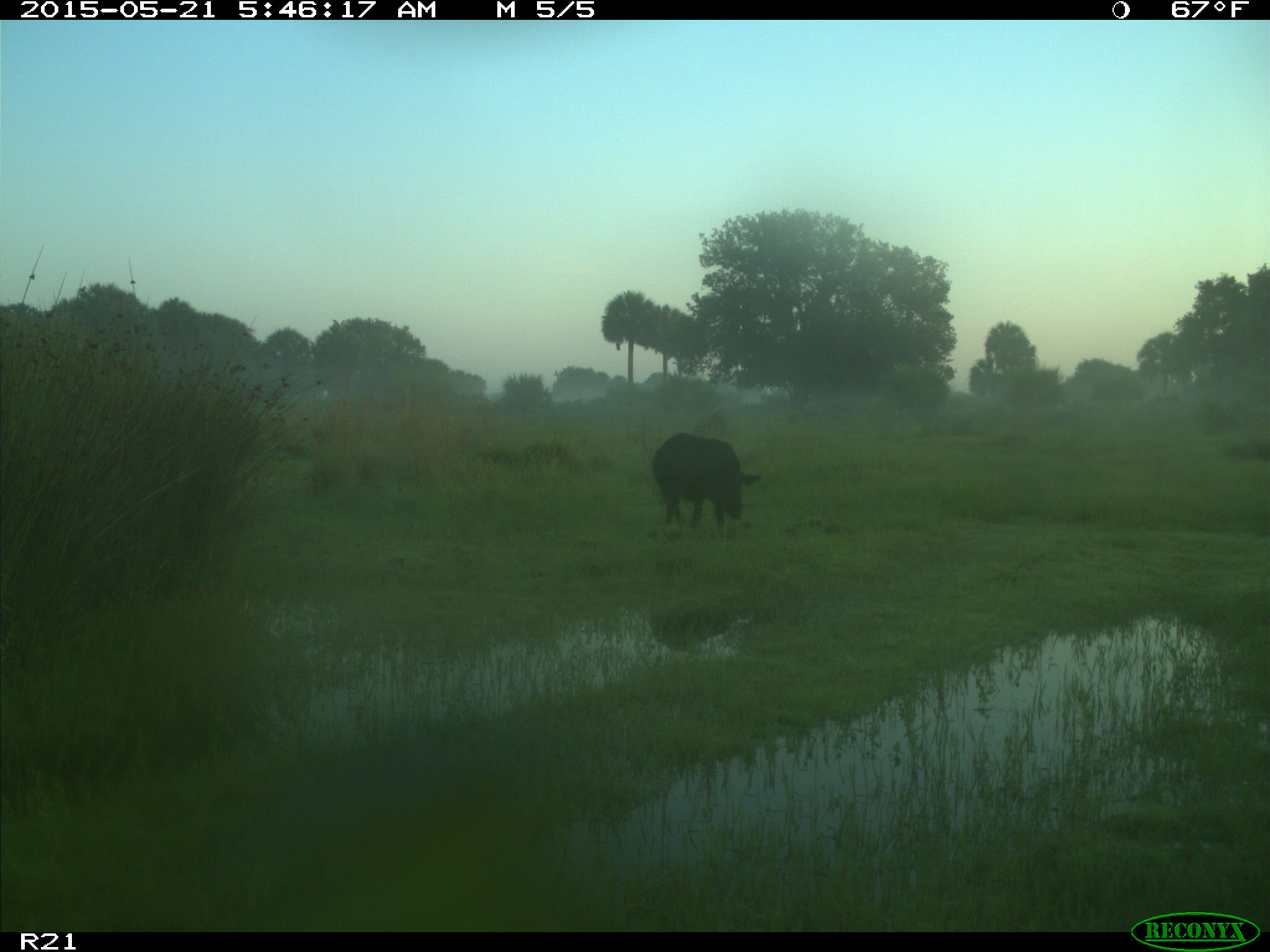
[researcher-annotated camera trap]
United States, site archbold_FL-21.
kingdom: Animalia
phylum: Chordata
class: Mammalia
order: Artiodactyla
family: Suidae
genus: Sus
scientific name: Sus scrofa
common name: wild boar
Sus scrofa (wild boar).